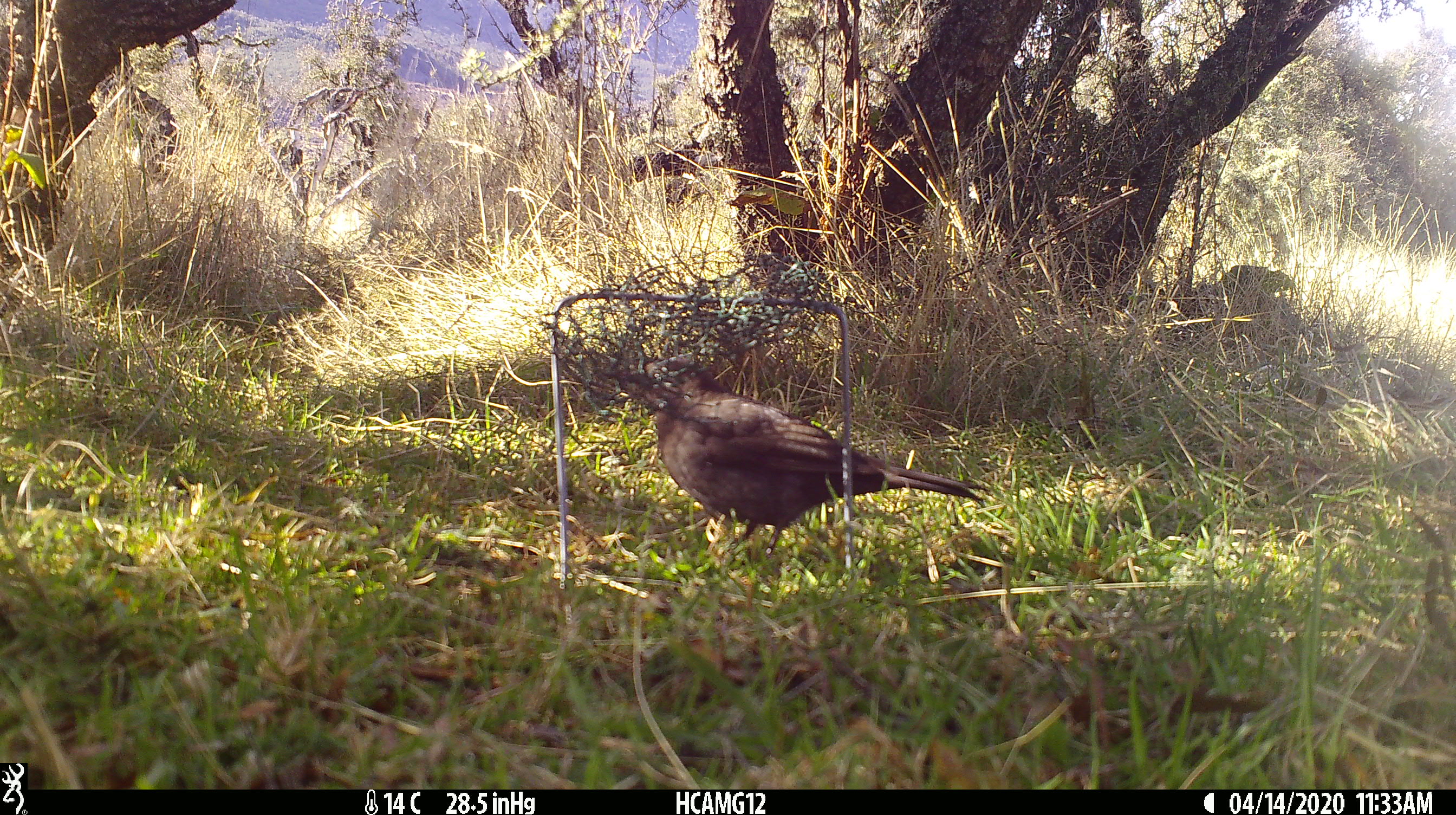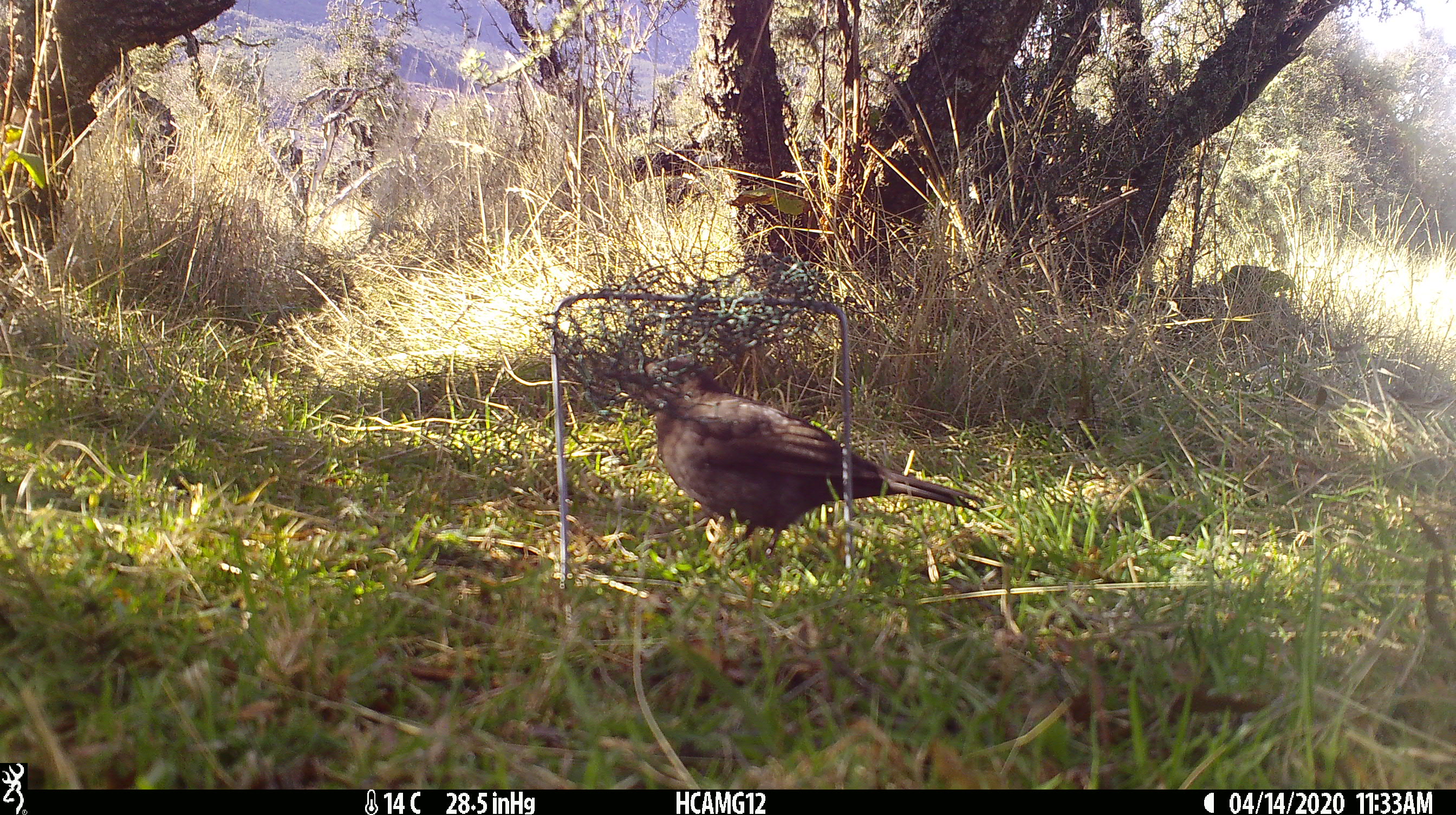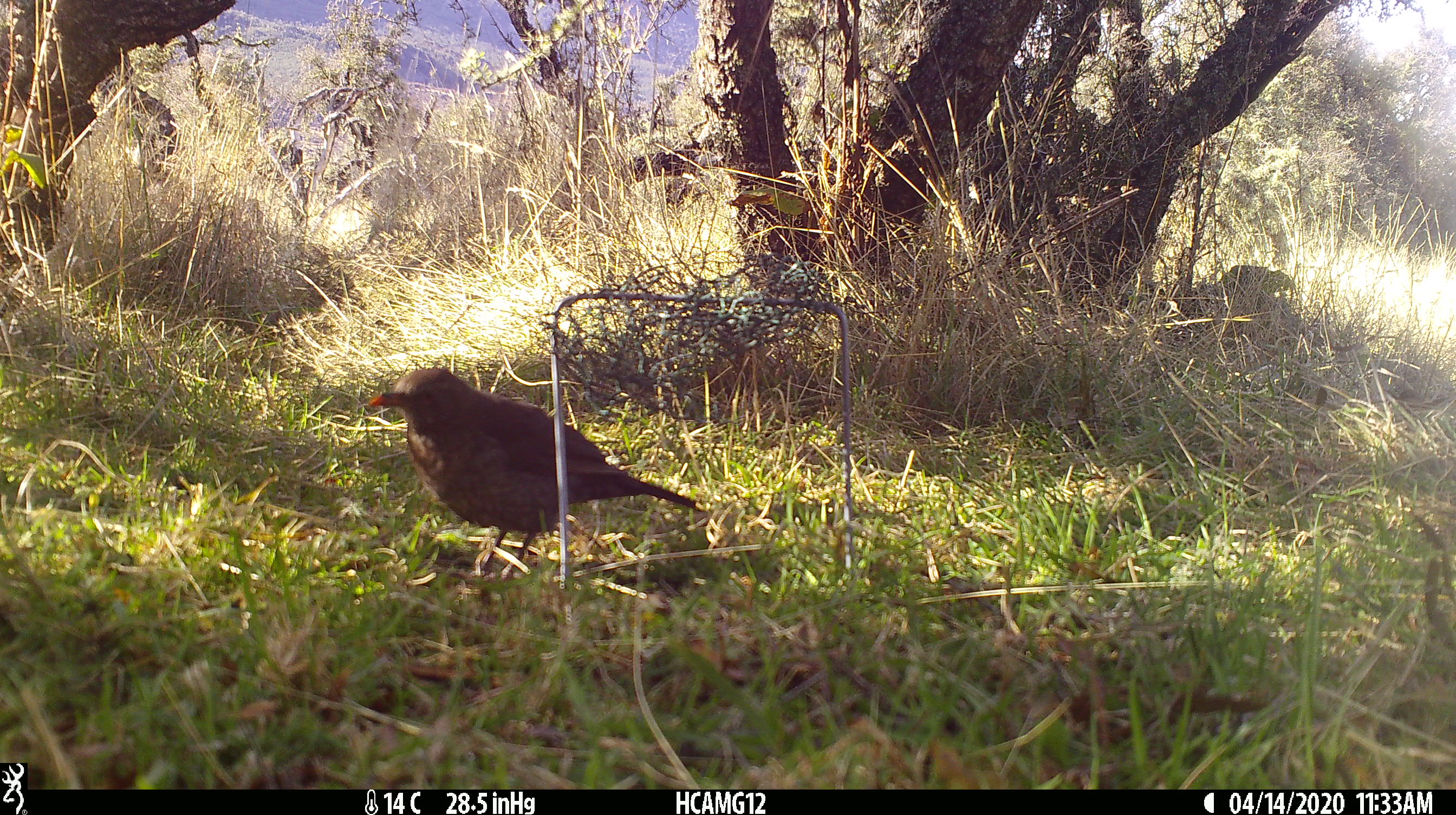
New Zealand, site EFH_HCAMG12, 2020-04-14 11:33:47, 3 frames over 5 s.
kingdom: Animalia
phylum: Chordata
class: Aves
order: Passeriformes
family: Turdidae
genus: Turdus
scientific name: Turdus merula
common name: eurasian blackbird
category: blackbird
Blackbird (eurasian blackbird) (Turdus merula).